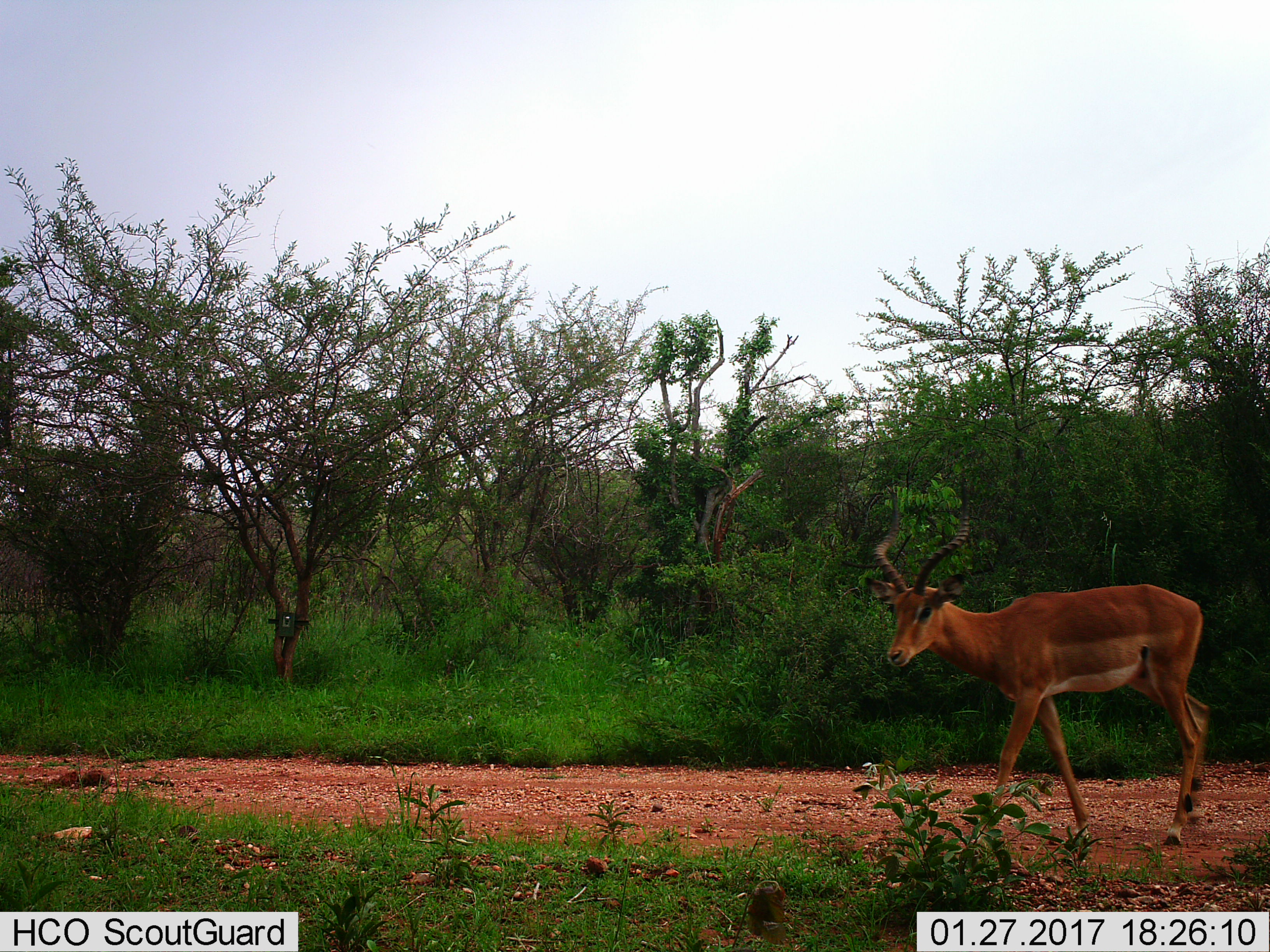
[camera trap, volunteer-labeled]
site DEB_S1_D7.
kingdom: Animalia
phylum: Chordata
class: Mammalia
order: Artiodactyla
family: Bovidae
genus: Aepyceros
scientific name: Aepyceros melampus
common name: impala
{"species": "impala (Aepyceros melampus)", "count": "1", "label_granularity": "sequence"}